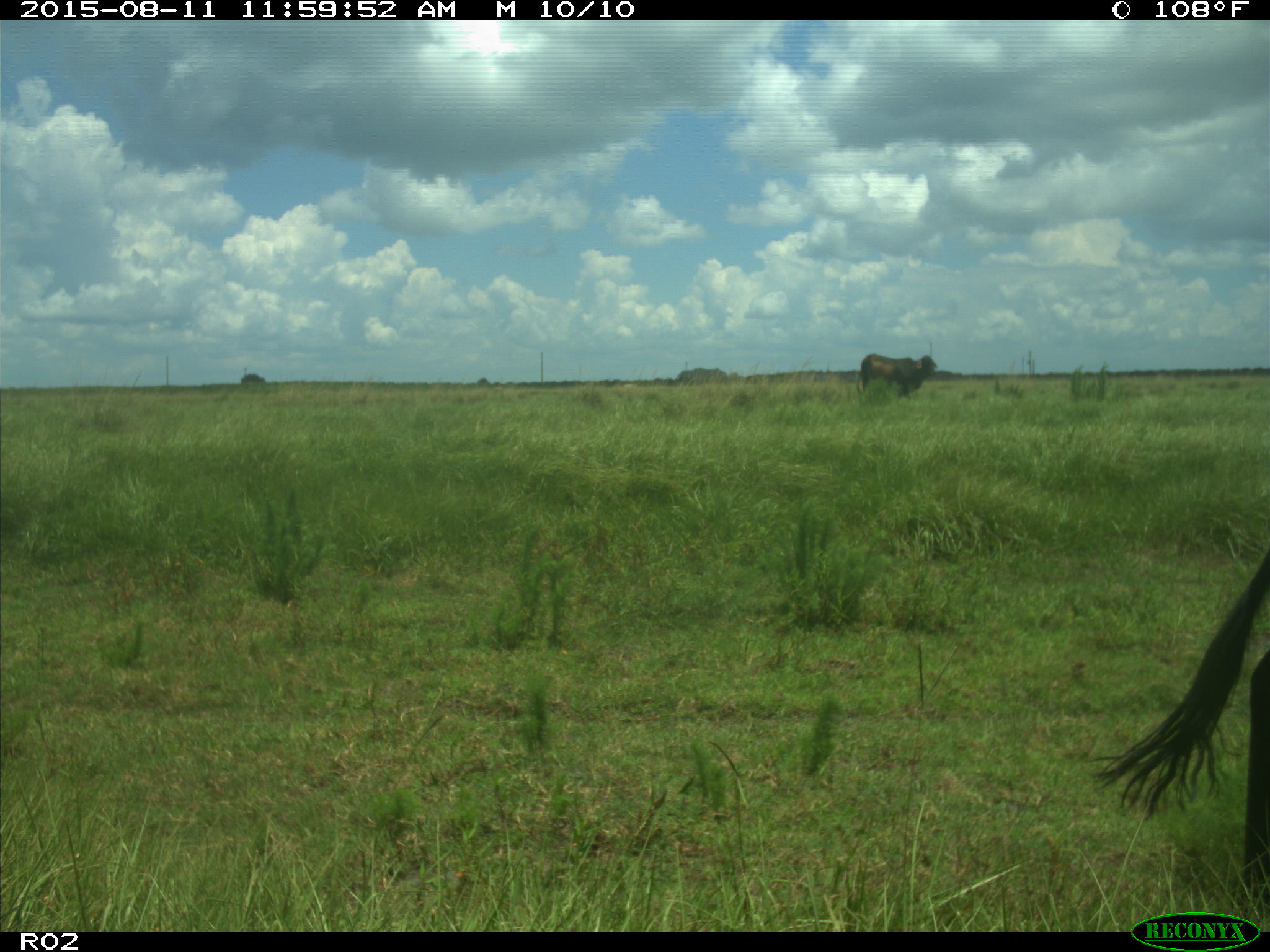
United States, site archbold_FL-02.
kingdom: Animalia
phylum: Chordata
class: Mammalia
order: Artiodactyla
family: Bovidae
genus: Bos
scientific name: Bos taurus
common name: domestic cow